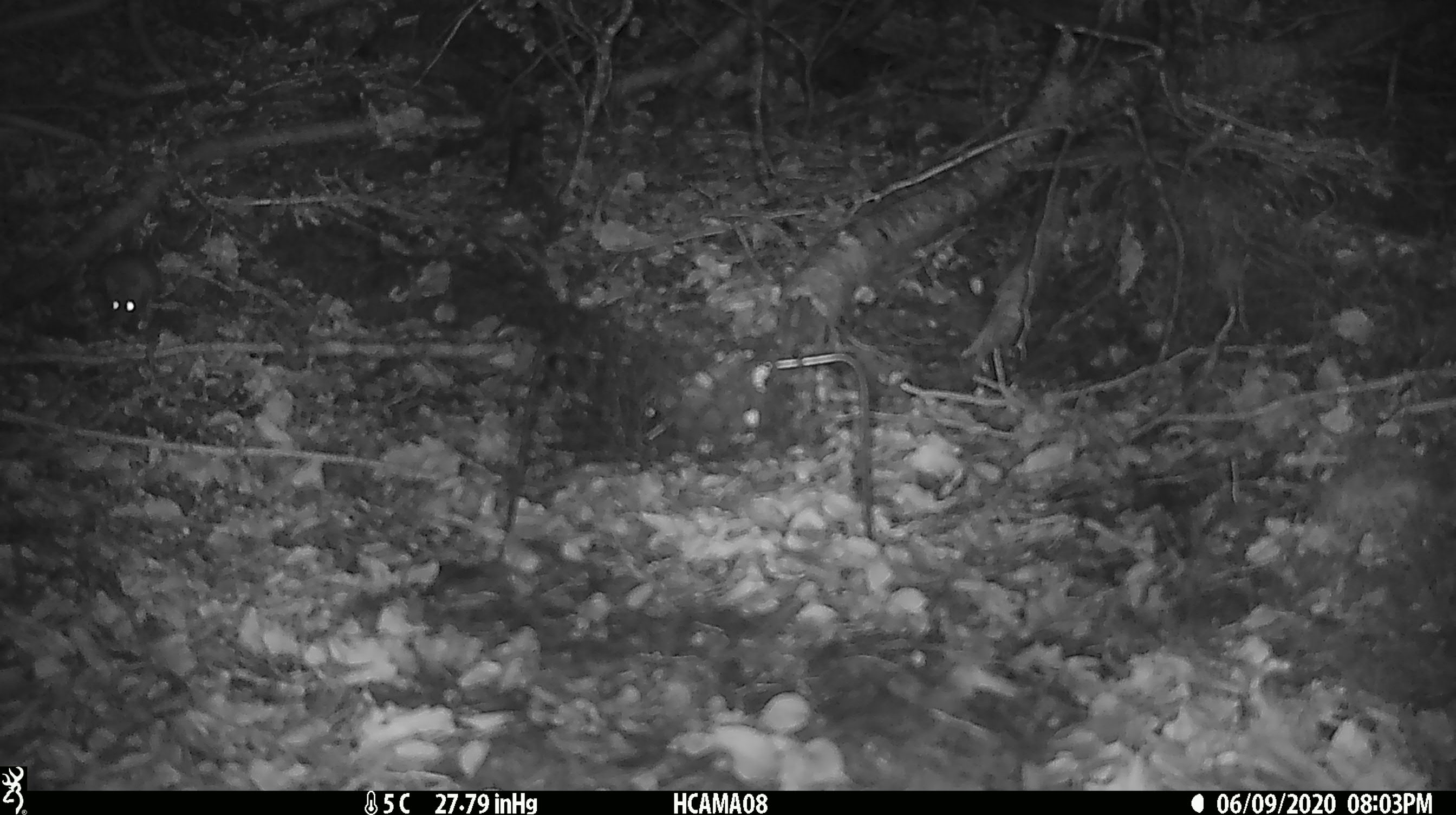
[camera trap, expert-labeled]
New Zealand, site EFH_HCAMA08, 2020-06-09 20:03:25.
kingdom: Animalia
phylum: Chordata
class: Mammalia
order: Rodentia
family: Muridae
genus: Mus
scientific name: Mus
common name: mouse